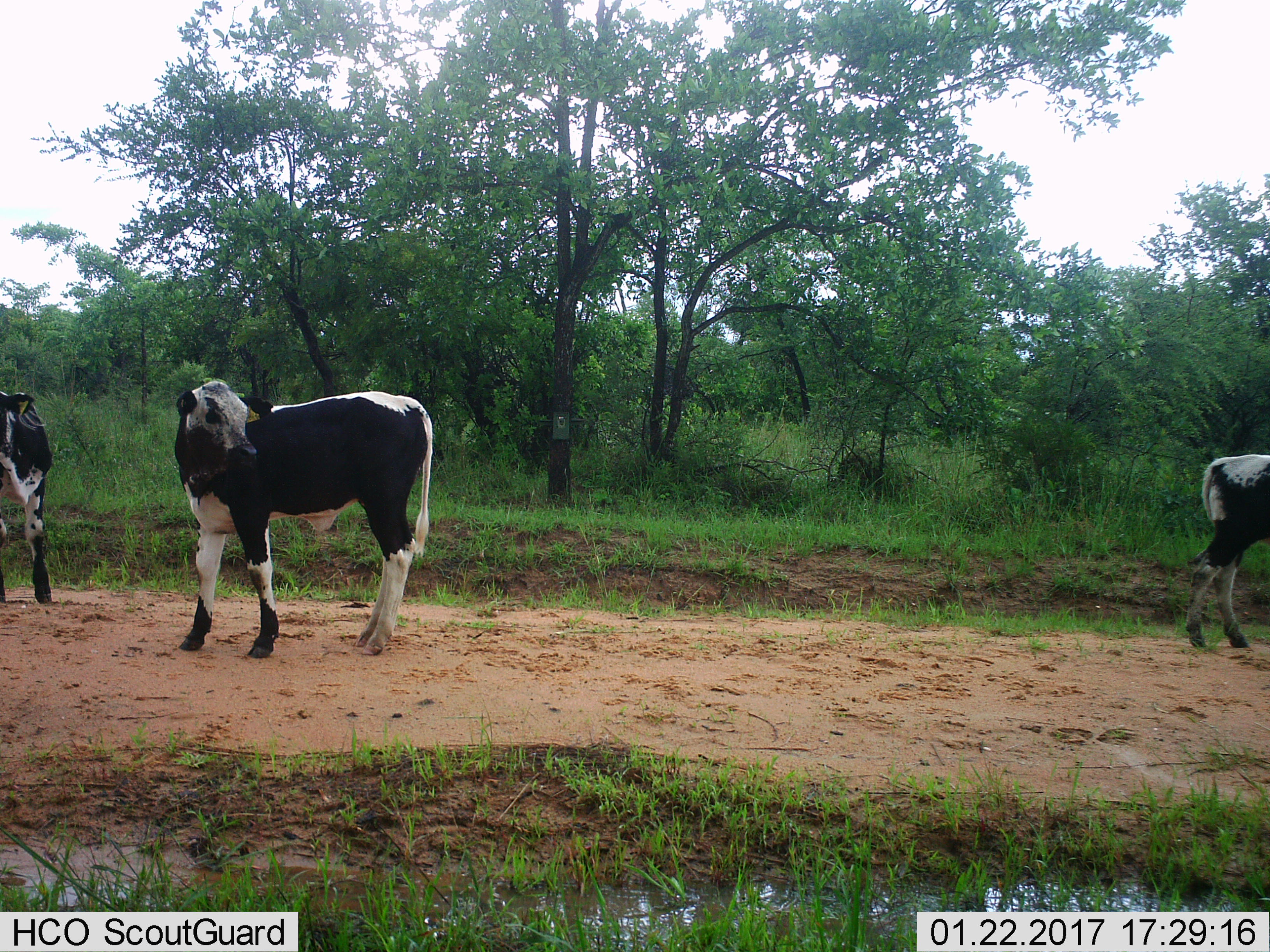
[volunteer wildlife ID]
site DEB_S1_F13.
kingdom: Animalia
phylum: Chordata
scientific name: Vertebrata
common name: domestic animal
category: domesticanimal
Domesticanimal (domestic animal) (Vertebrata), count 3. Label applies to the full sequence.